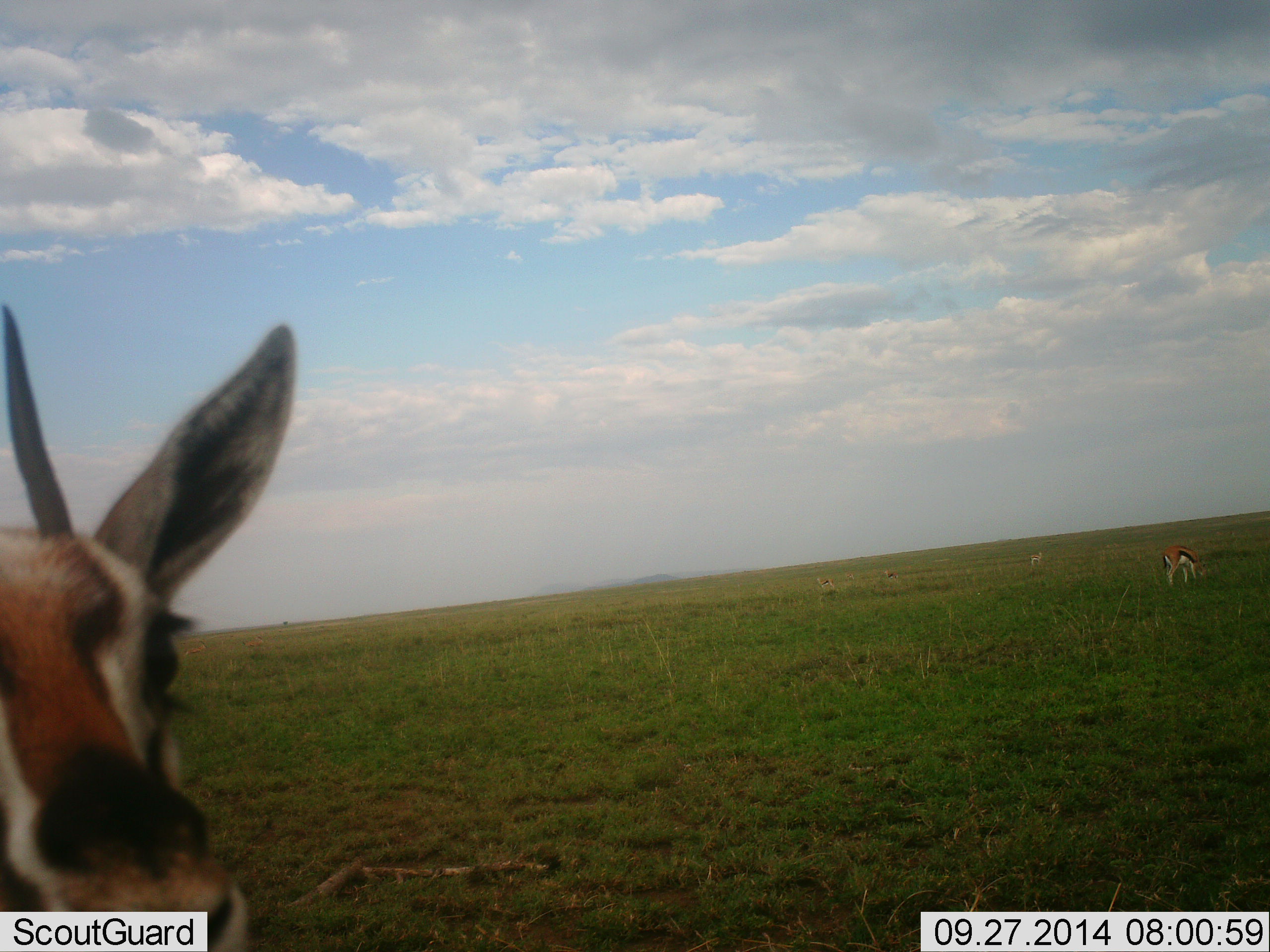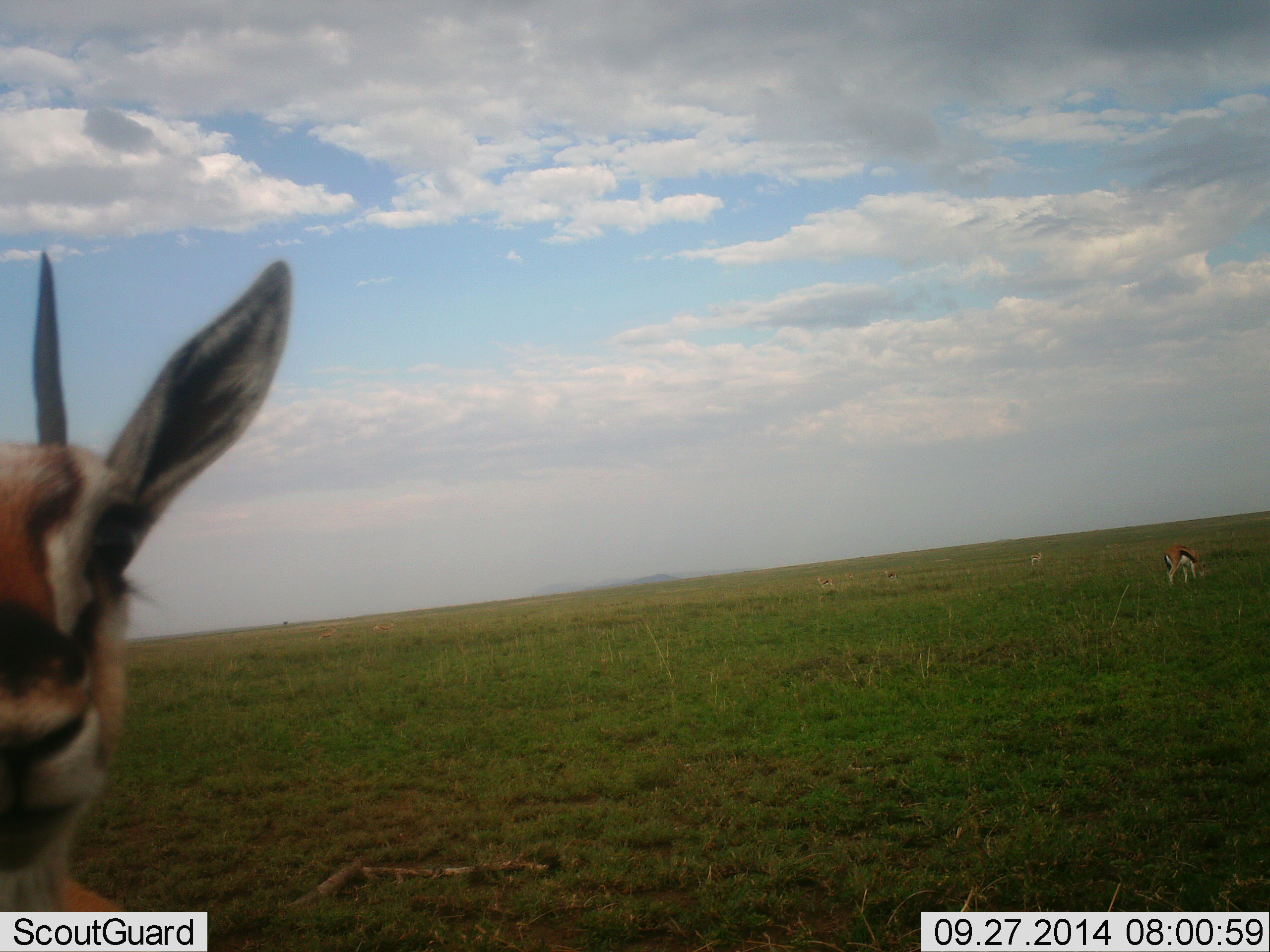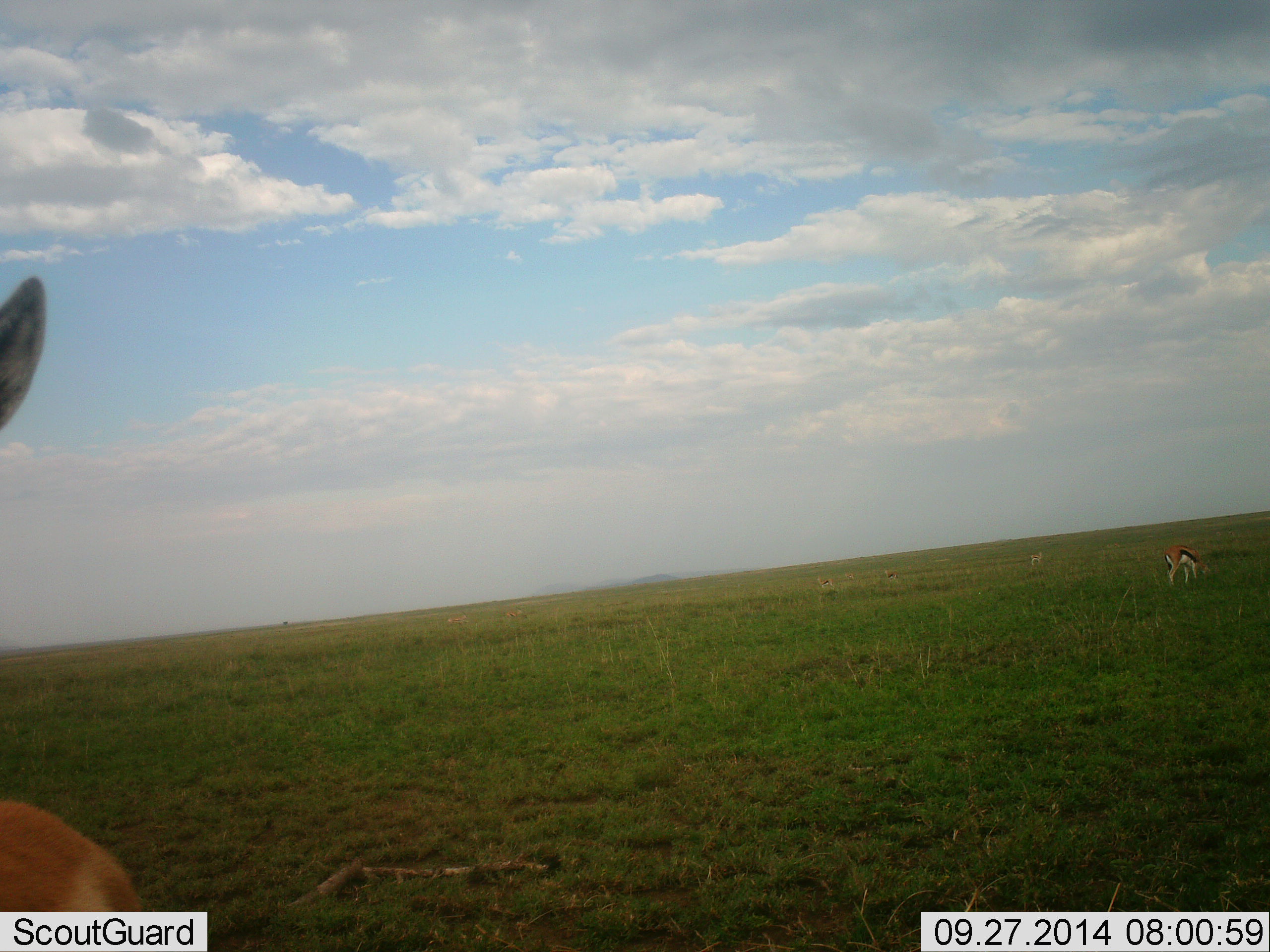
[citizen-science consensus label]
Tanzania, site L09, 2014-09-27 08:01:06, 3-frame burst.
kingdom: Animalia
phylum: Chordata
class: Mammalia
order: Artiodactyla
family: Bovidae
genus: Eudorcas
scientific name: Eudorcas thomsonii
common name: thomson's gazelle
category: gazellethomsons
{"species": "gazellethomsons (thomson's gazelle) (Eudorcas thomsonii)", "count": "3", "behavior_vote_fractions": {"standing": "90%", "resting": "0%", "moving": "20%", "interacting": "10%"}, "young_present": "0%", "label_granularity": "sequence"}